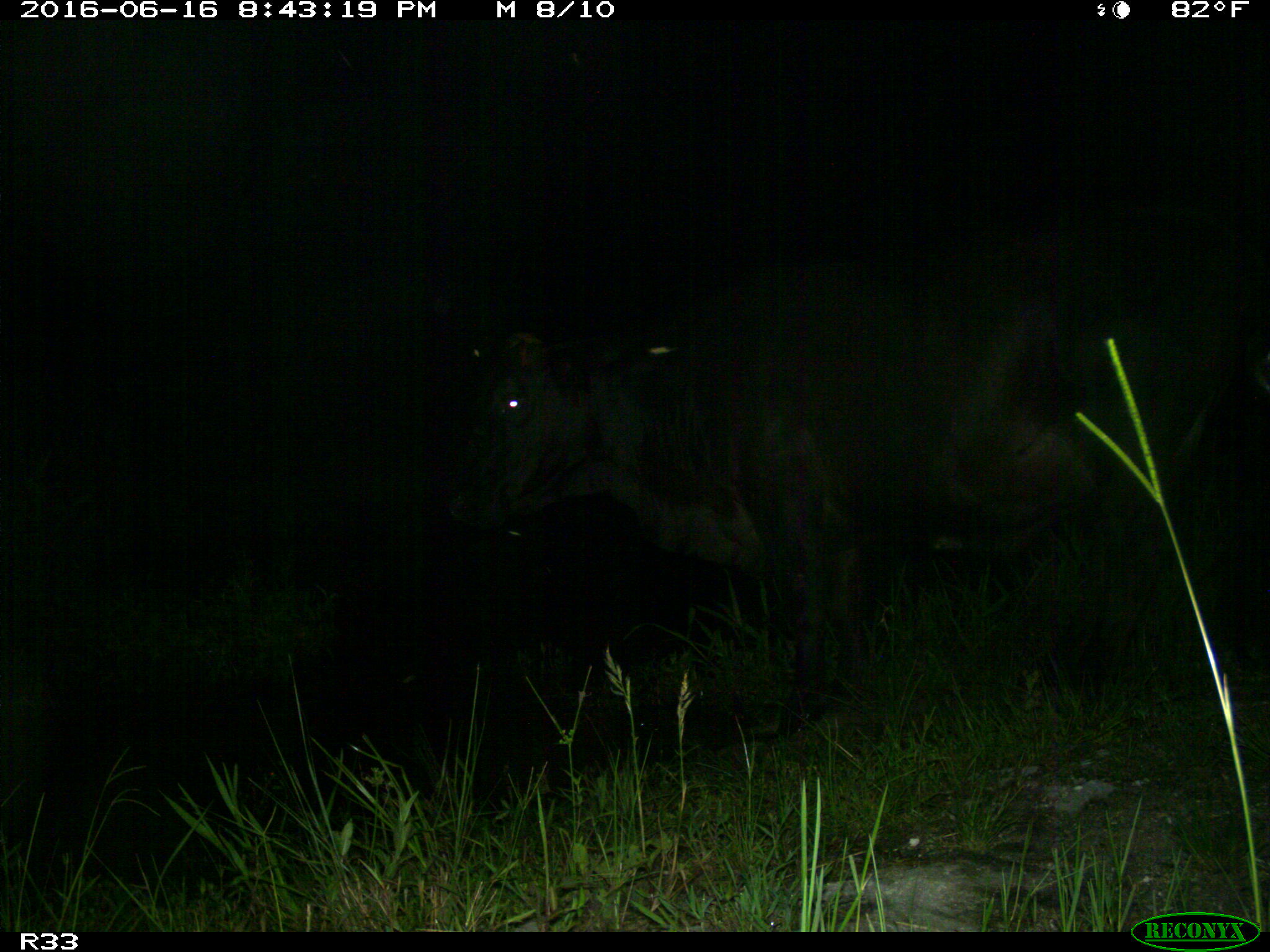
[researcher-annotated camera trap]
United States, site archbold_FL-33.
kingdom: Animalia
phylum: Chordata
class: Mammalia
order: Artiodactyla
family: Bovidae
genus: Bos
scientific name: Bos taurus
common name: domestic cow